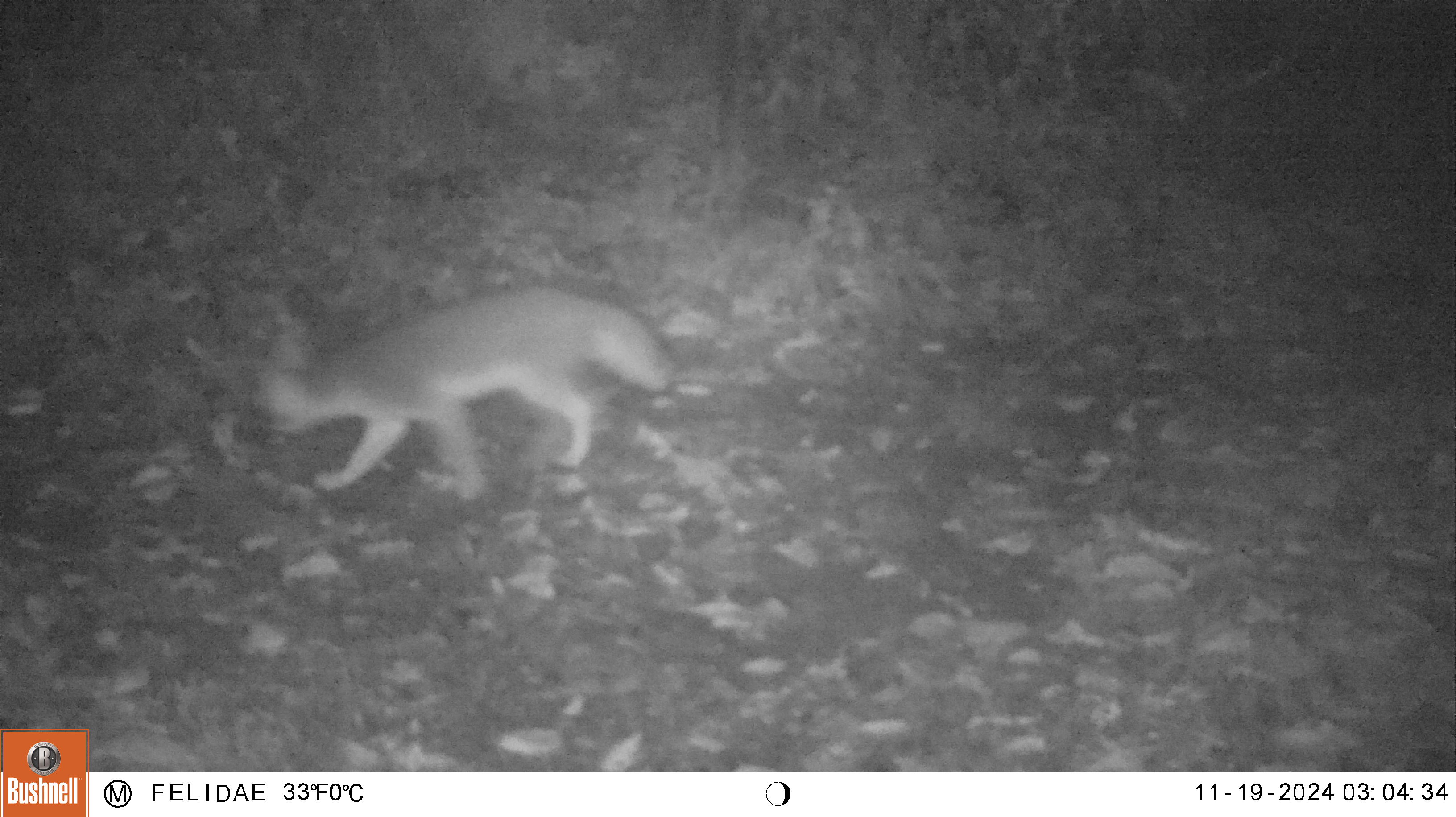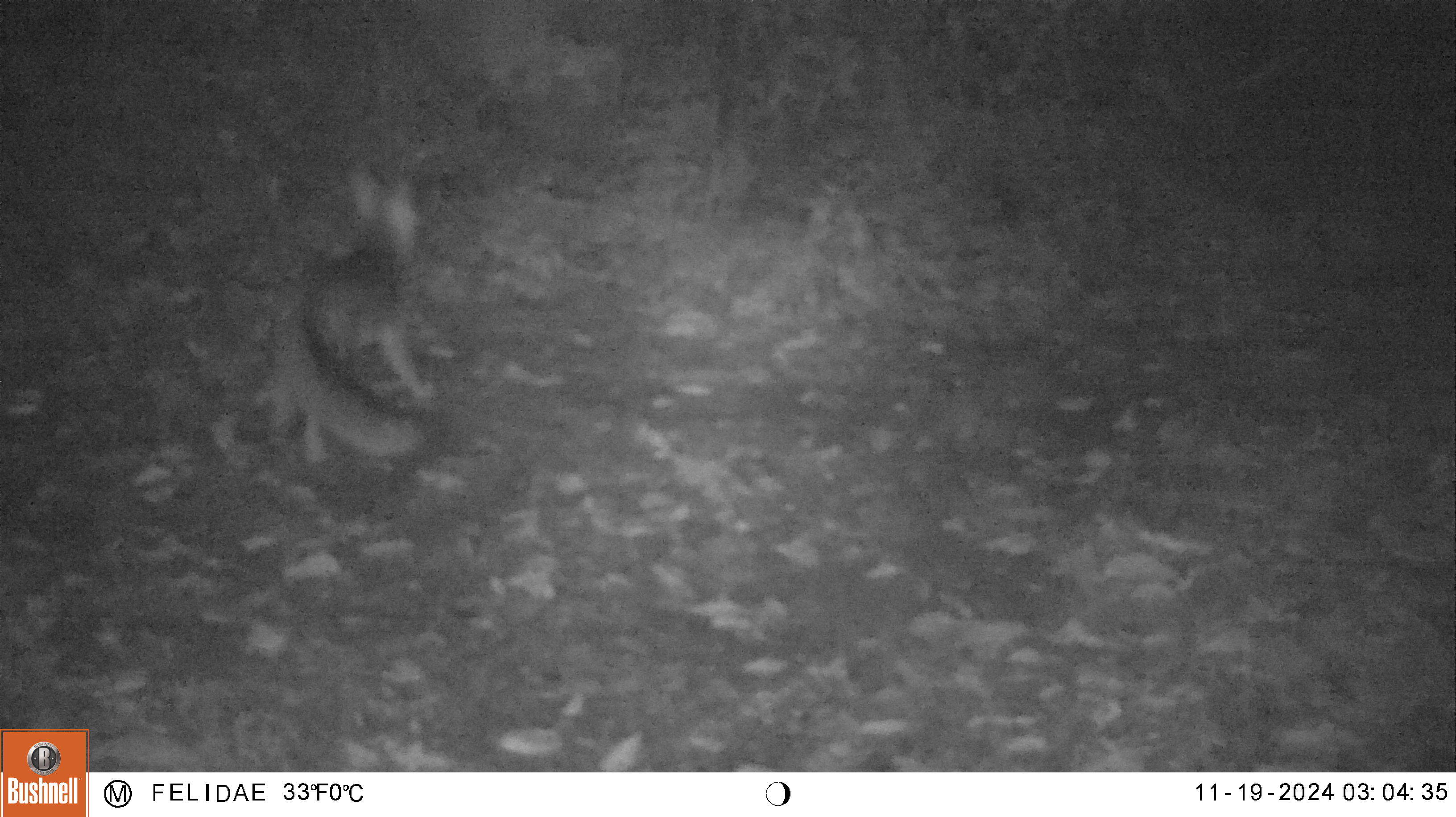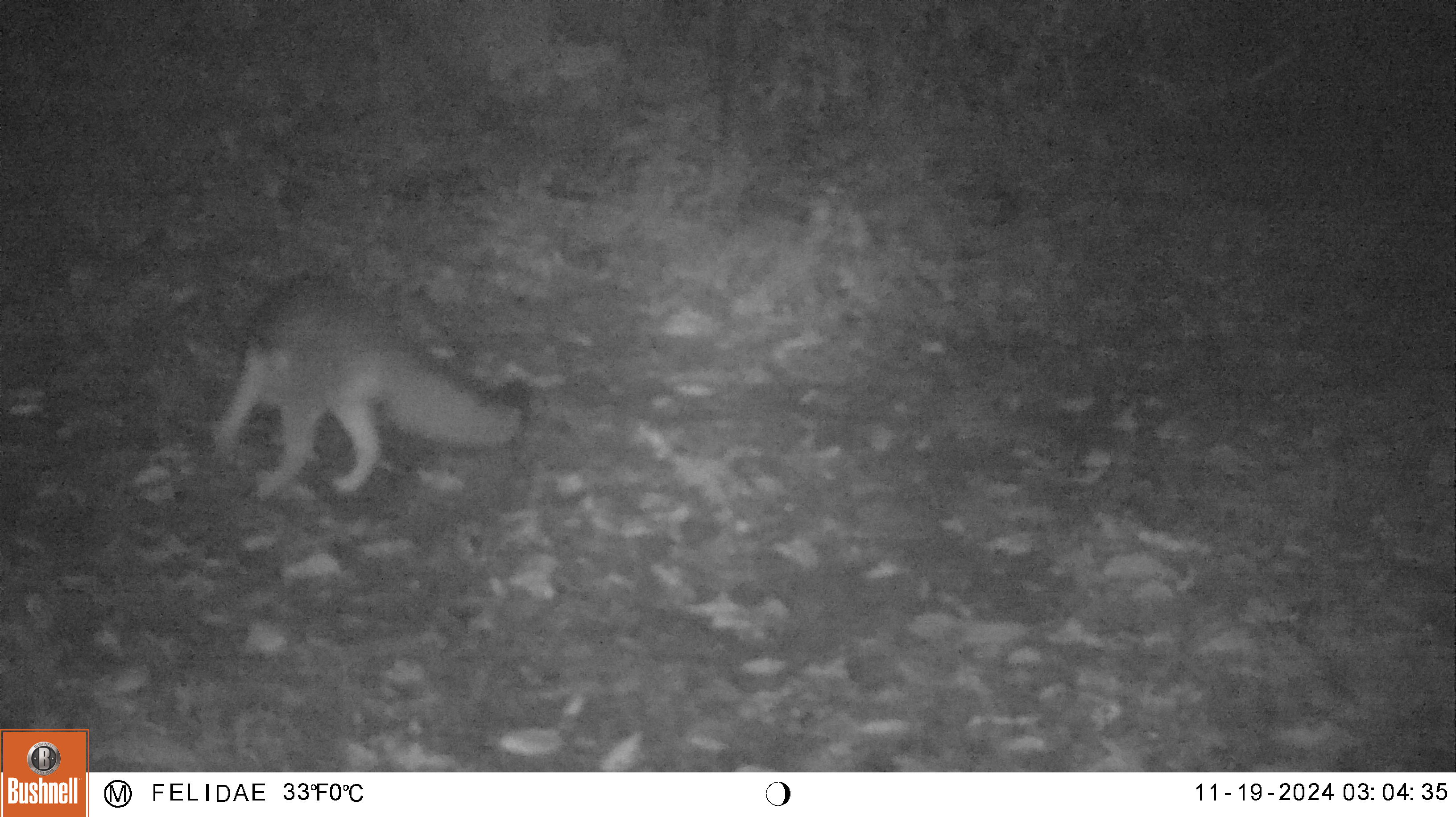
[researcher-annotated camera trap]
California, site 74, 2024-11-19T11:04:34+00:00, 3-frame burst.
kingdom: Animalia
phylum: Chordata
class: Mammalia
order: Carnivora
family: Canidae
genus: Urocyon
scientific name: Urocyon cinereoargenteus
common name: gray fox